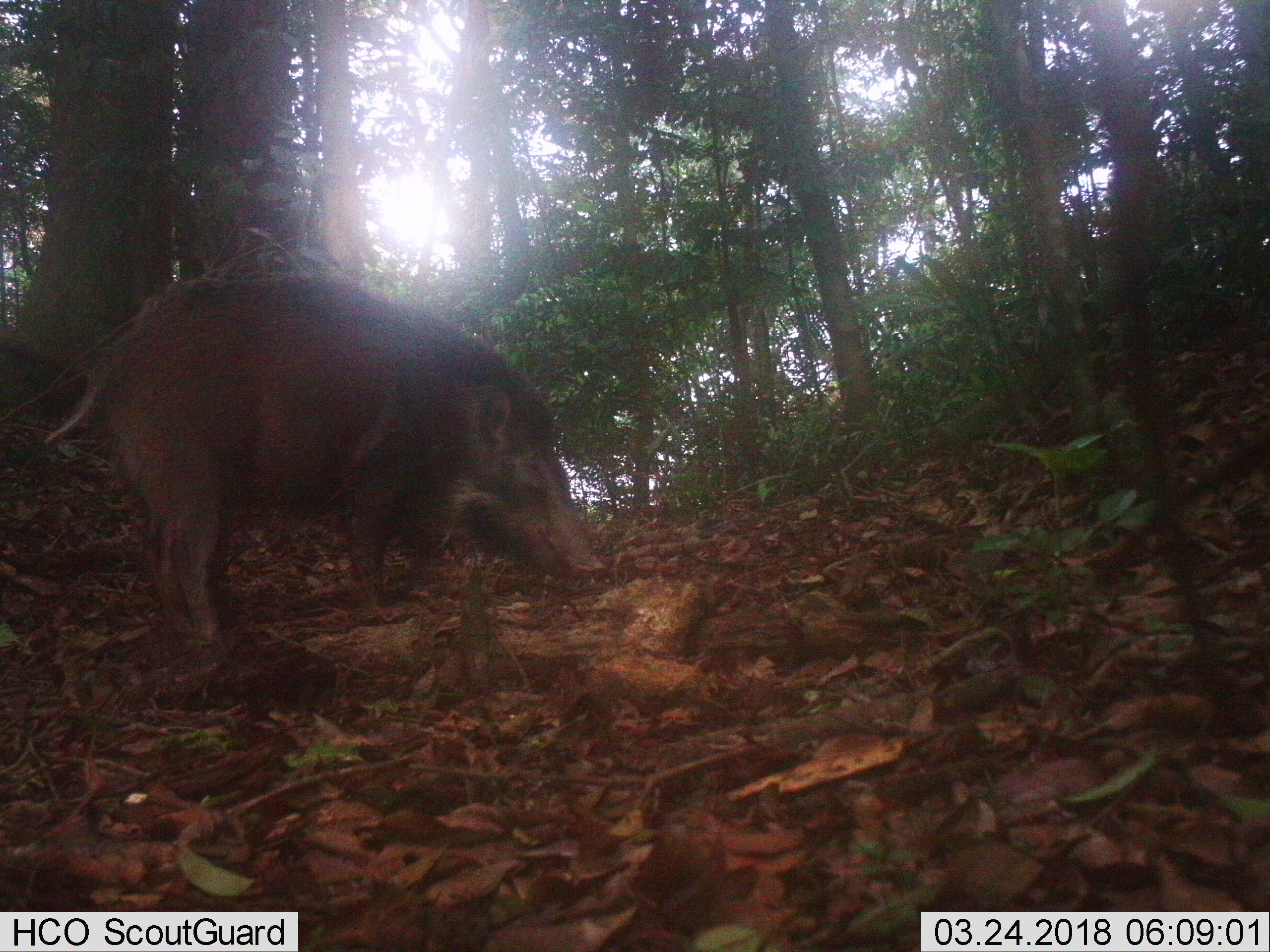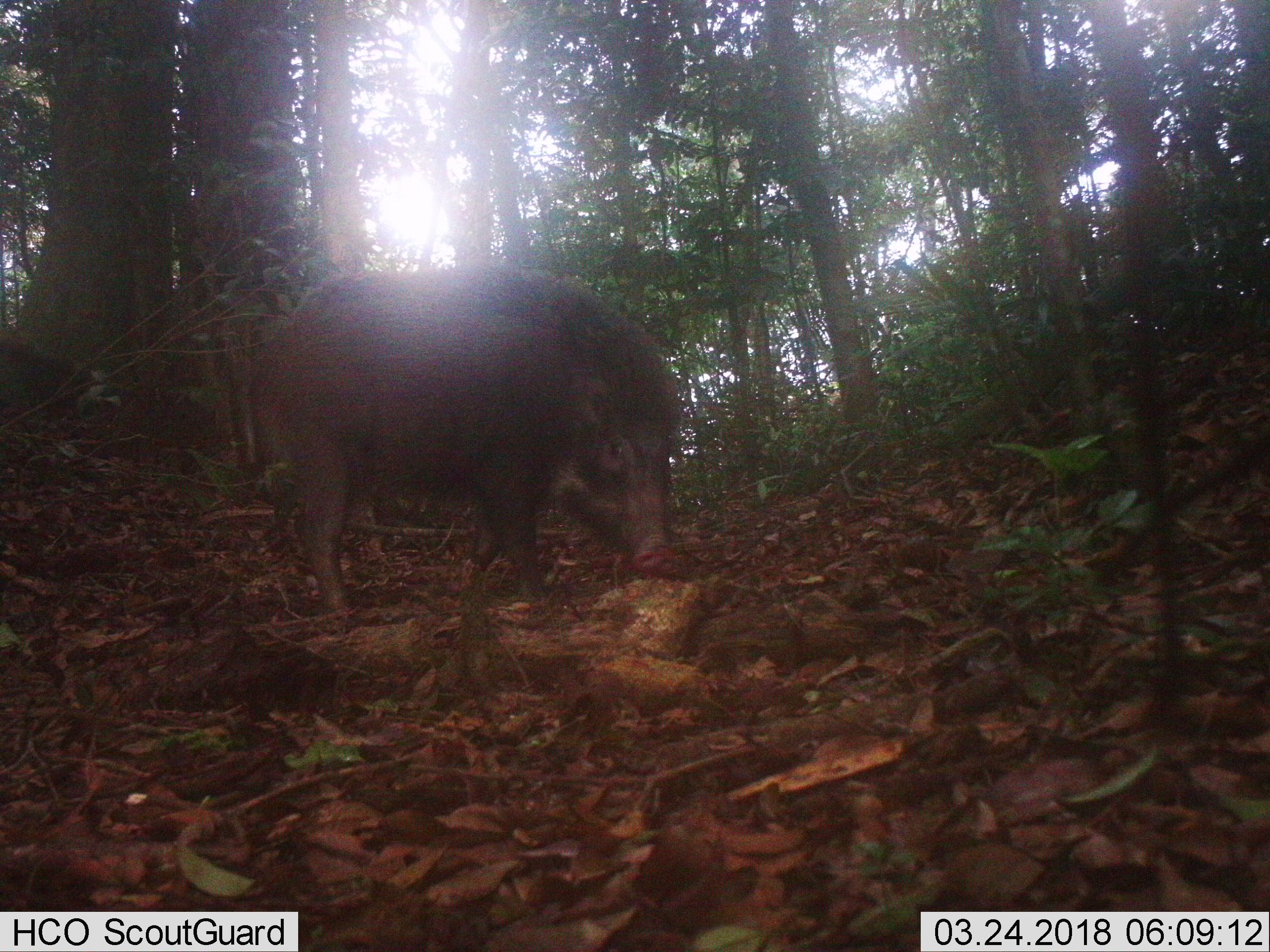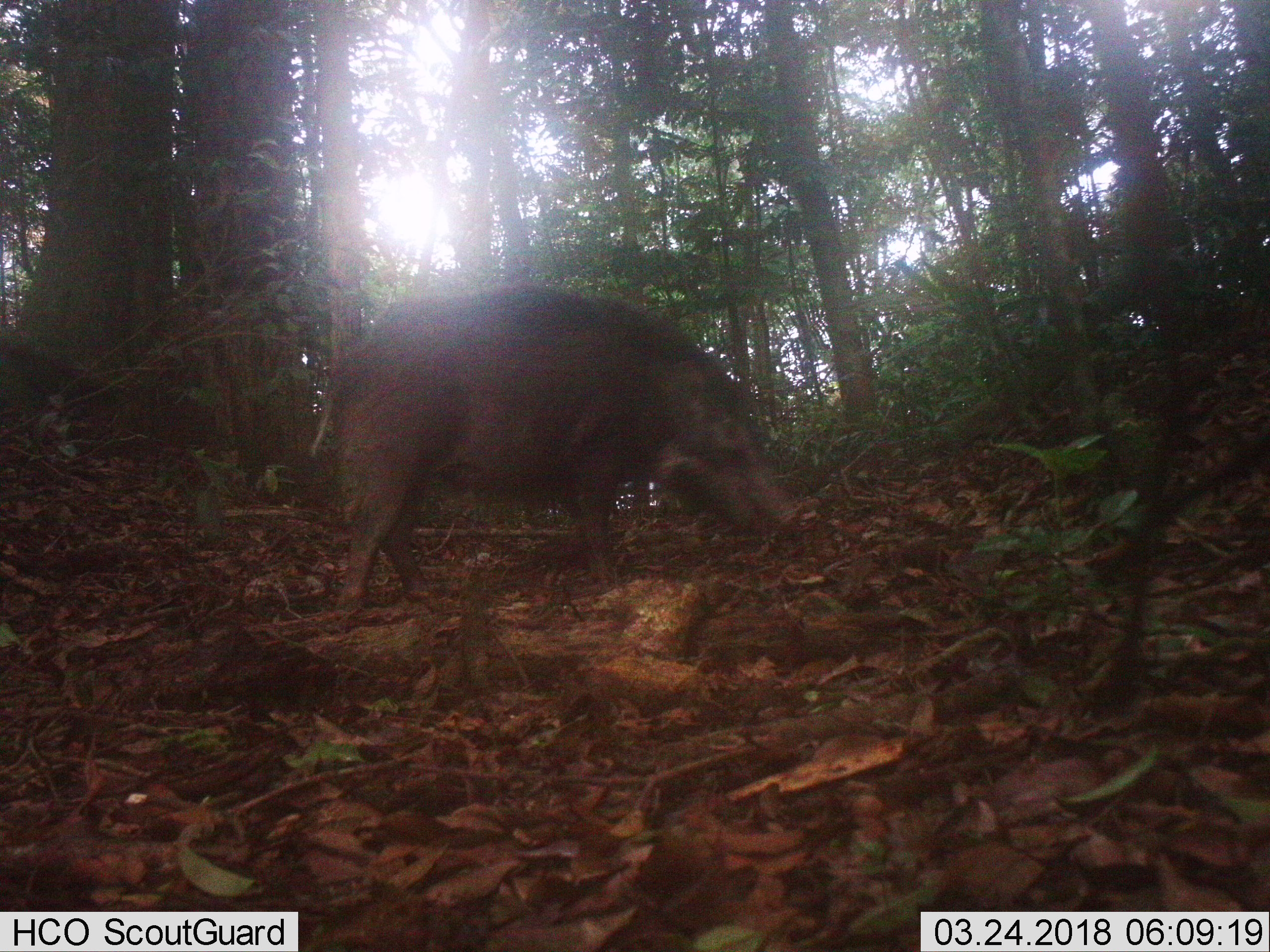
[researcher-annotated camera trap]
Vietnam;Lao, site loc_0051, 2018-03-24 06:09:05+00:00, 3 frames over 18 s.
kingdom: Animalia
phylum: Chordata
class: Mammalia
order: Artiodactyla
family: Suidae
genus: Sus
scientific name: Sus scrofa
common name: eurasian wild pig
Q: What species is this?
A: Eurasian wild pig (Sus scrofa).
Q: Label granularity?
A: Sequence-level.